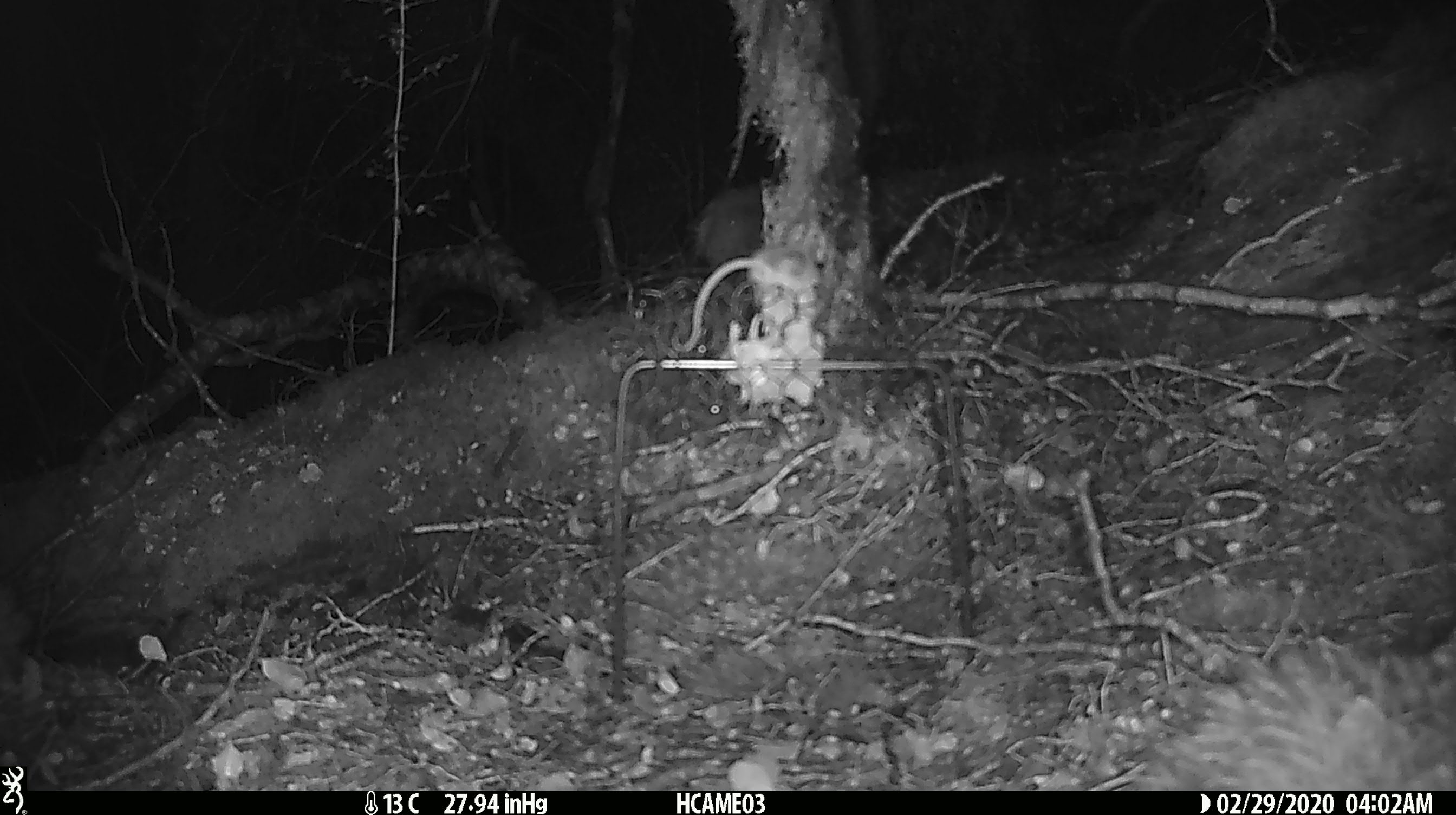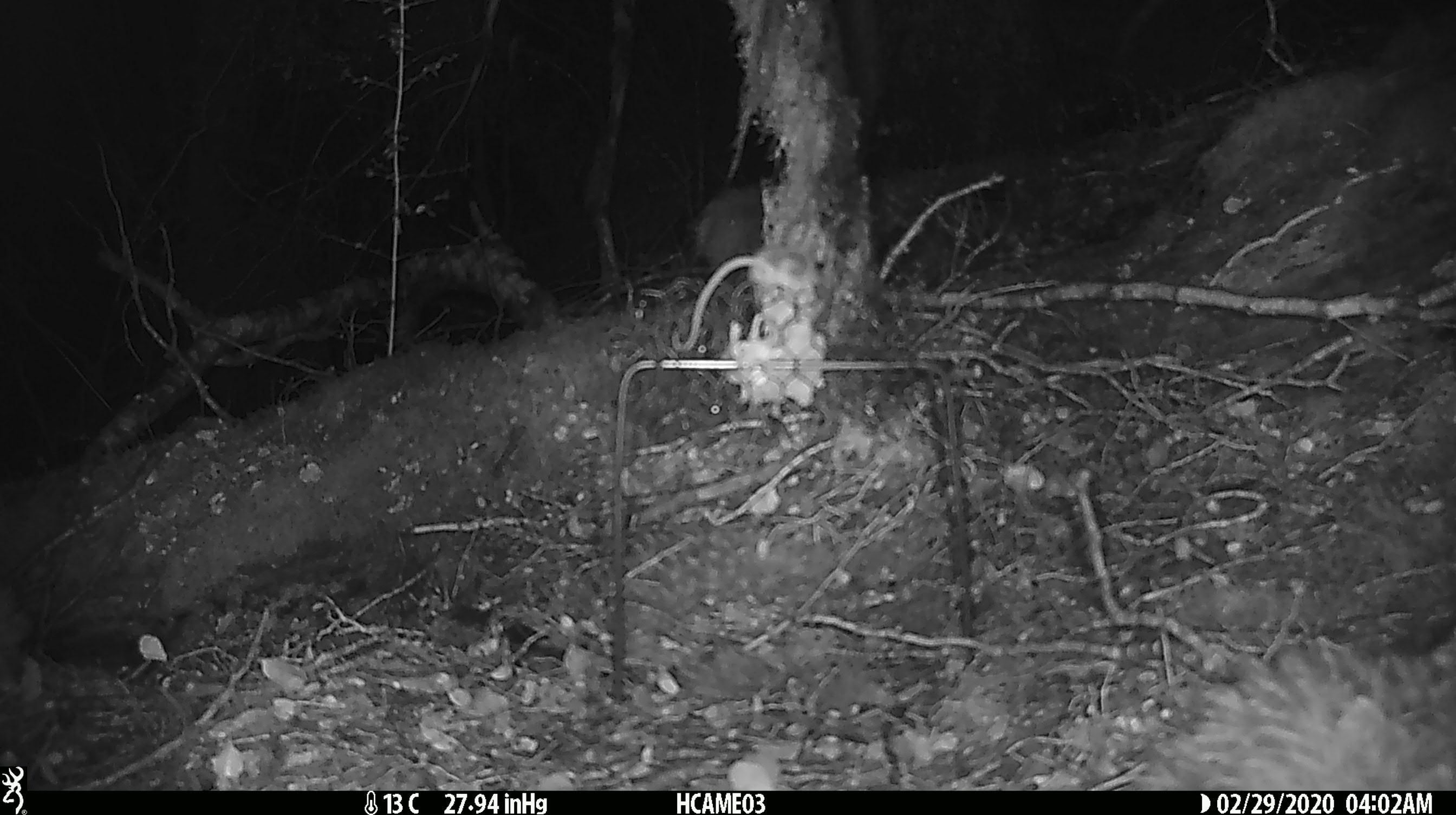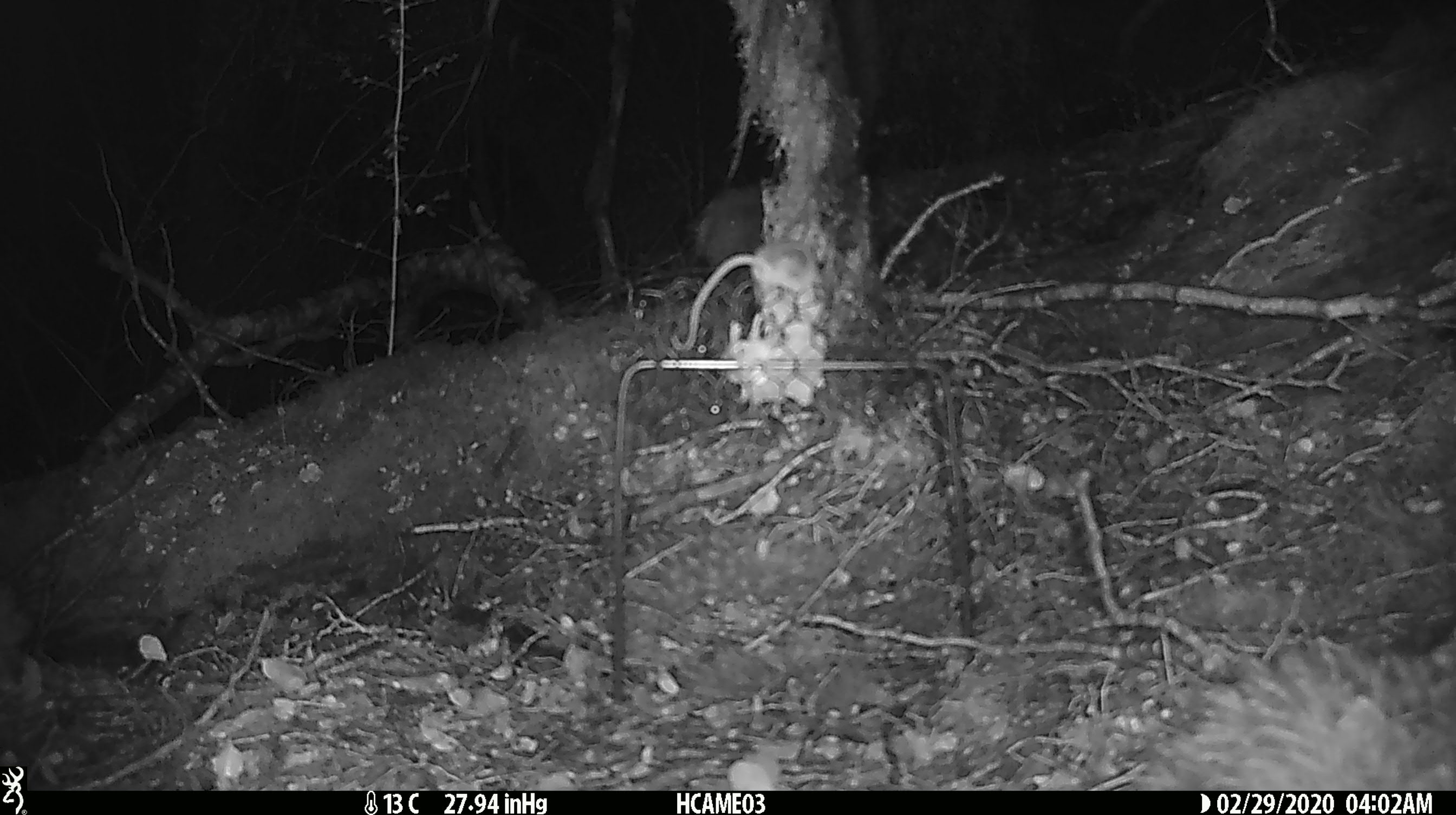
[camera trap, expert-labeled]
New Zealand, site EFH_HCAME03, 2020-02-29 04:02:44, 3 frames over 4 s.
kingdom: Animalia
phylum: Chordata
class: Mammalia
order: Rodentia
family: Muridae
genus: Mus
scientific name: Mus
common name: mouse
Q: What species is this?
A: Mouse (Mus).